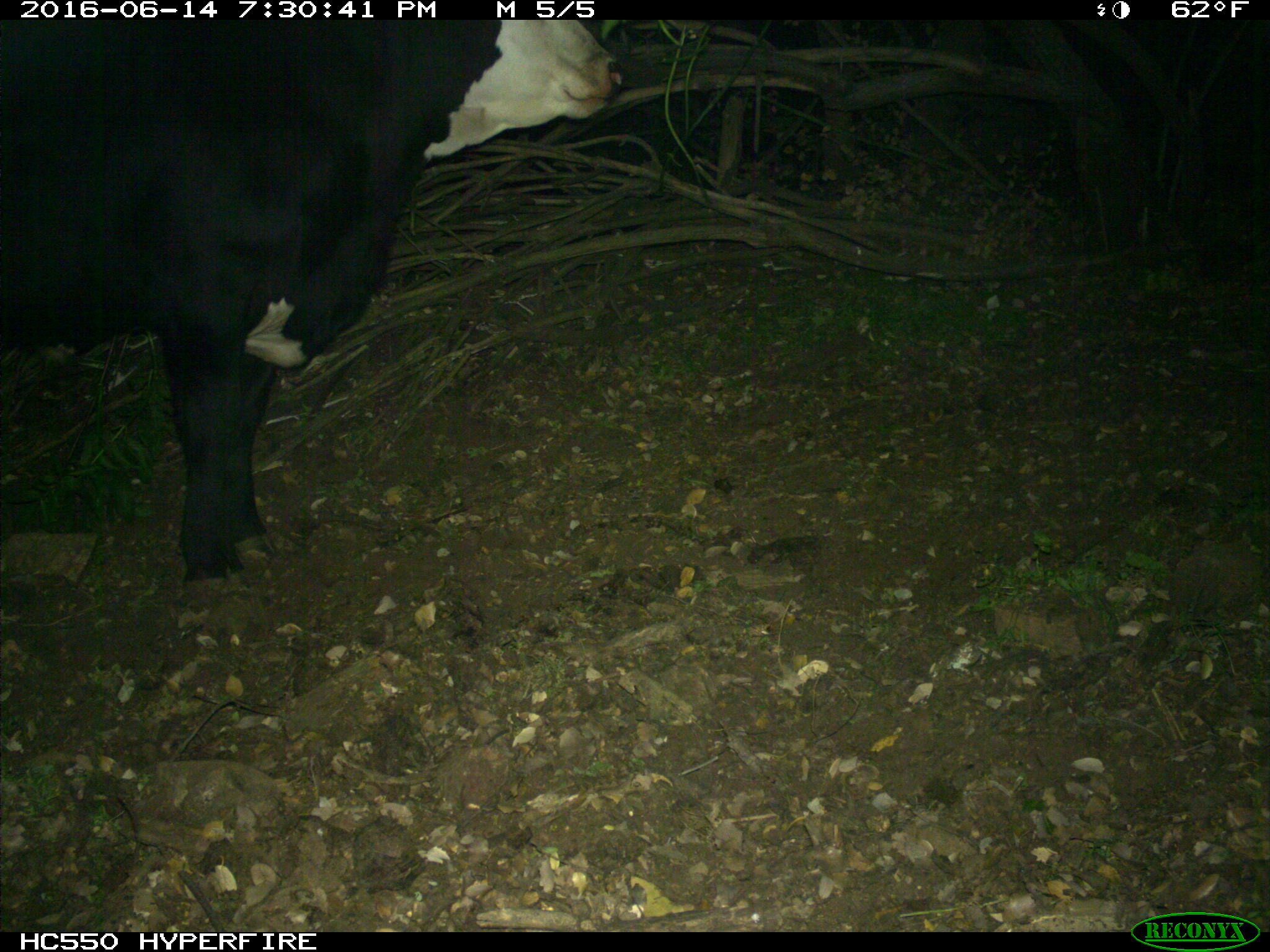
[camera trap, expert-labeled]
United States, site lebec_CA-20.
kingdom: Animalia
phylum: Chordata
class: Mammalia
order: Artiodactyla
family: Bovidae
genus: Bos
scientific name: Bos taurus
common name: domestic cow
Bos taurus (domestic cow).